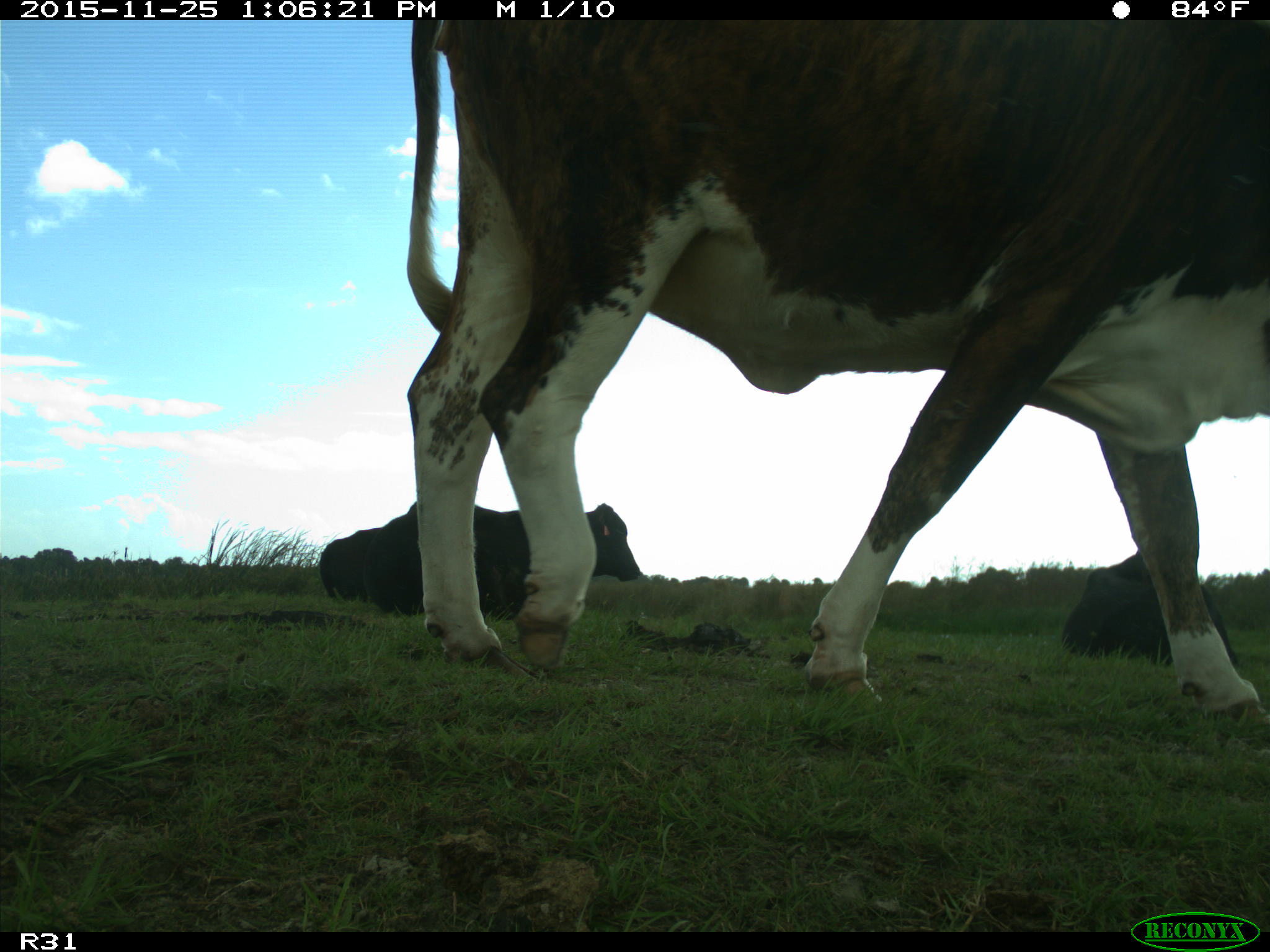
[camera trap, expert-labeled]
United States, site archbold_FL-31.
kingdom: Animalia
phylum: Chordata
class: Mammalia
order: Artiodactyla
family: Bovidae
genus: Bos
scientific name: Bos taurus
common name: domestic cow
Bos taurus (domestic cow).